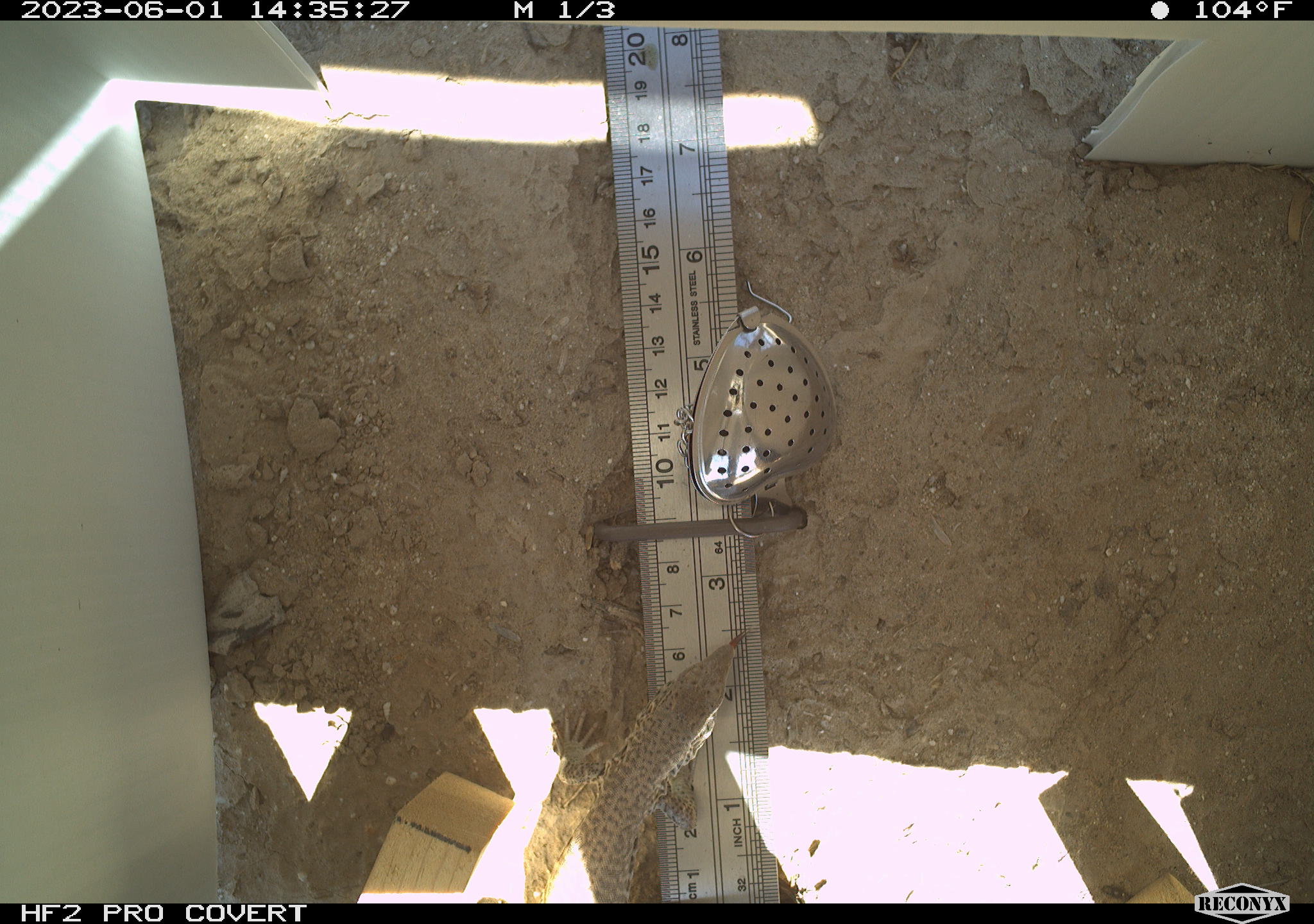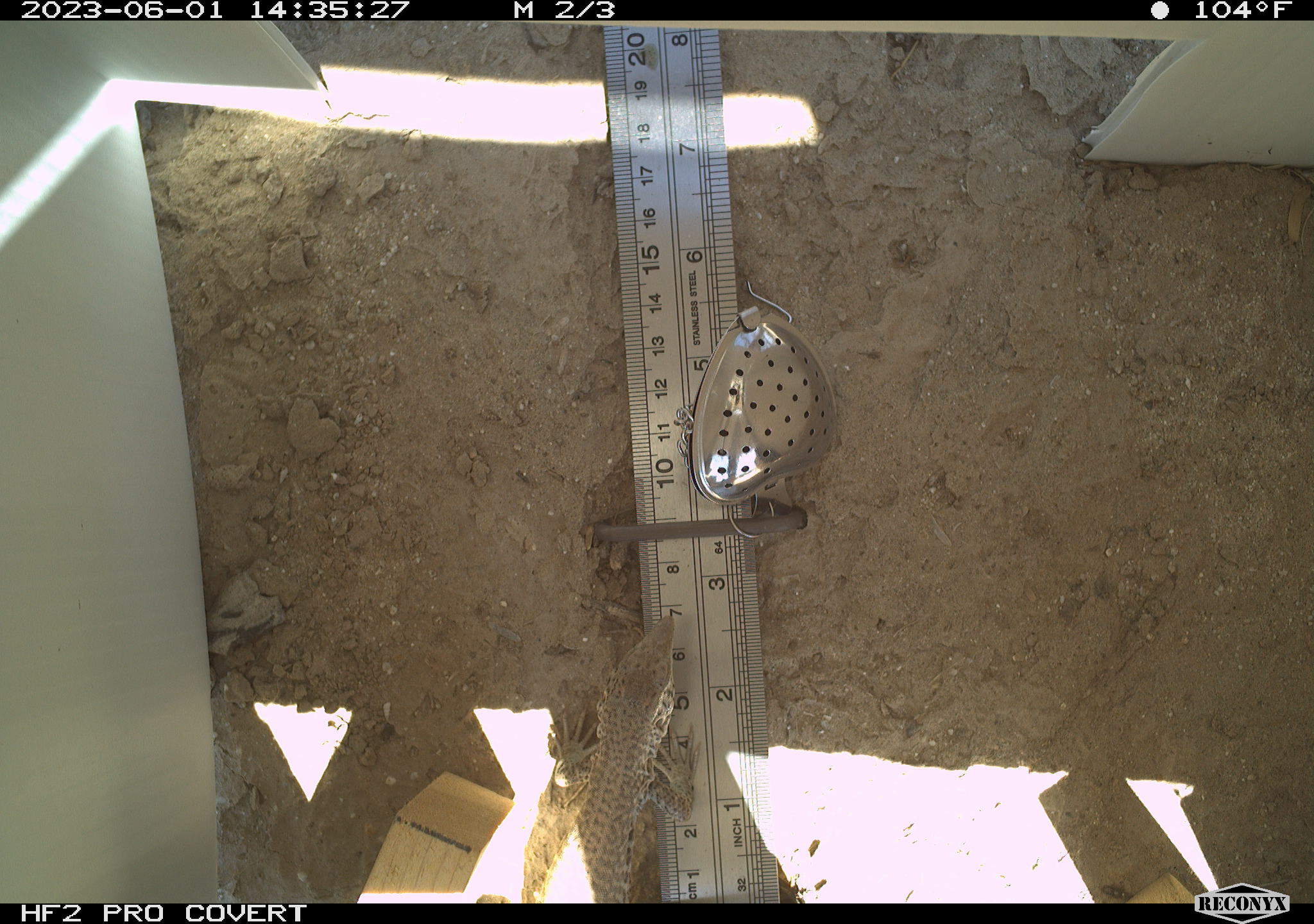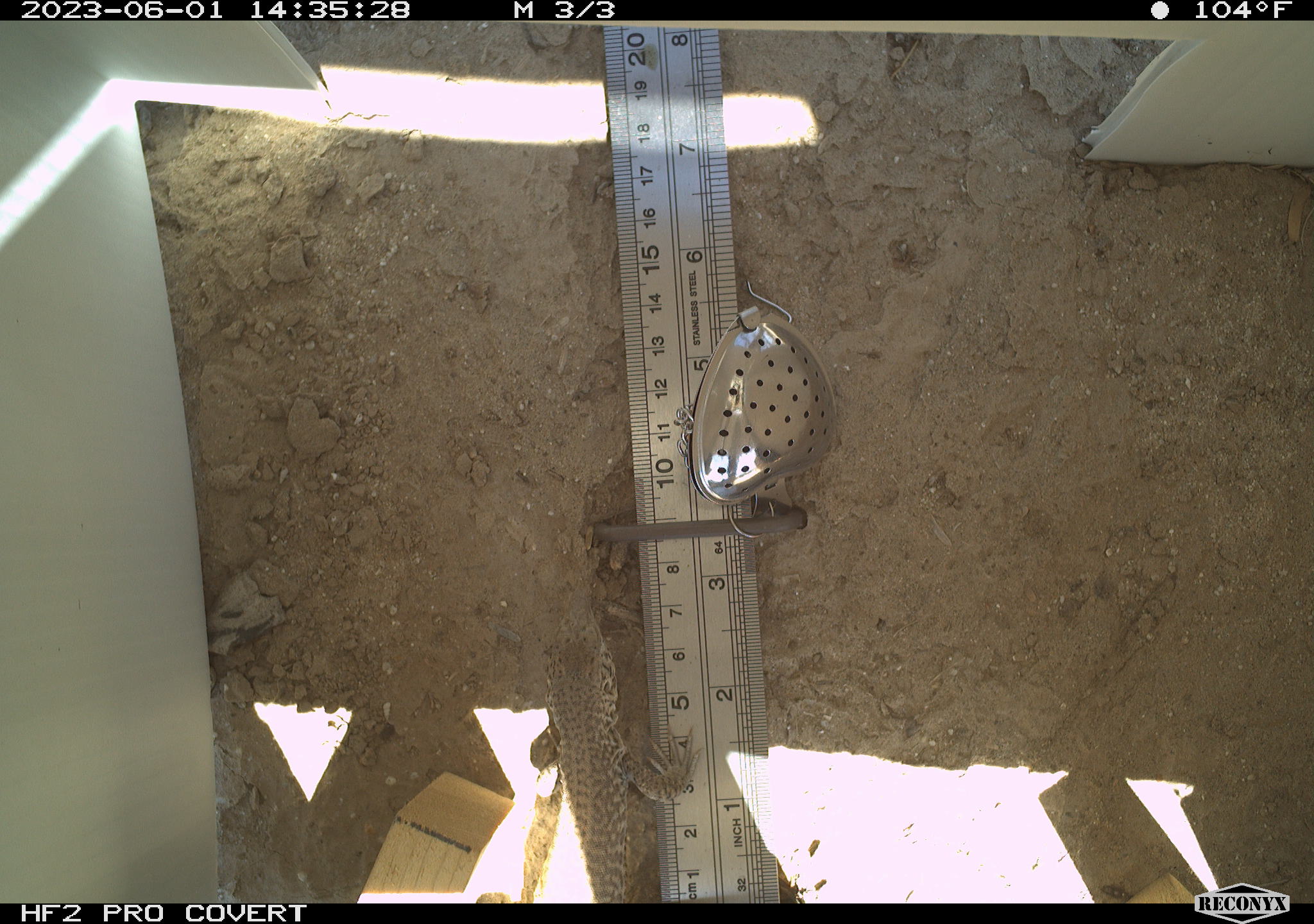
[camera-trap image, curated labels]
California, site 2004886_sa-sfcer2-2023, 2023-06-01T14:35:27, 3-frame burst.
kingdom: Animalia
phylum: Chordata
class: Reptilia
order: Squamata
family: Teiidae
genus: Aspidoscelis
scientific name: Aspidoscelis tigris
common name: western whiptail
Western whiptail (Aspidoscelis tigris).